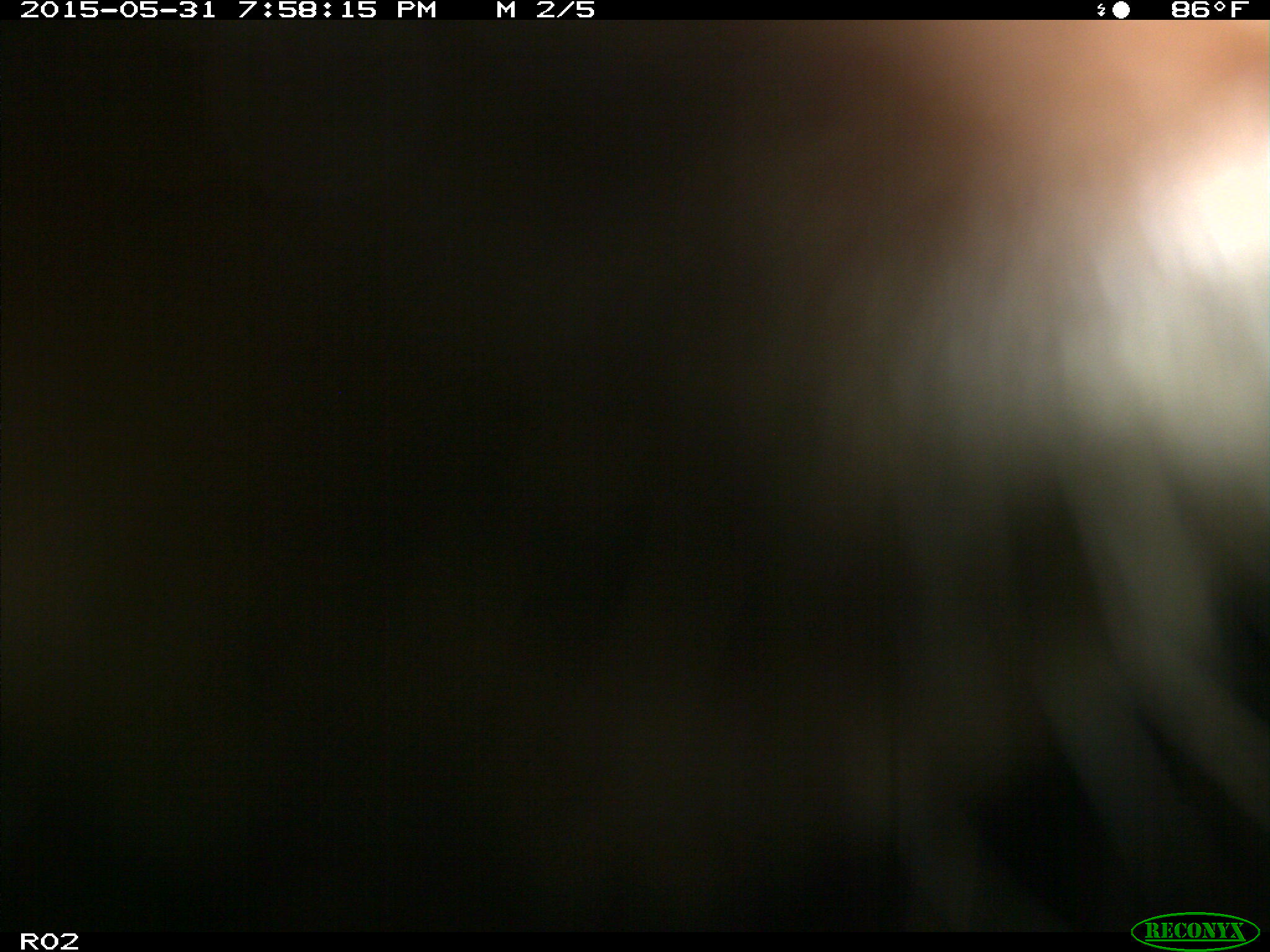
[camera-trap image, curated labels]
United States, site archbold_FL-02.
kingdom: Animalia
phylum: Chordata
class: Mammalia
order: Artiodactyla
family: Bovidae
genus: Bos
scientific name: Bos taurus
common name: domestic cow